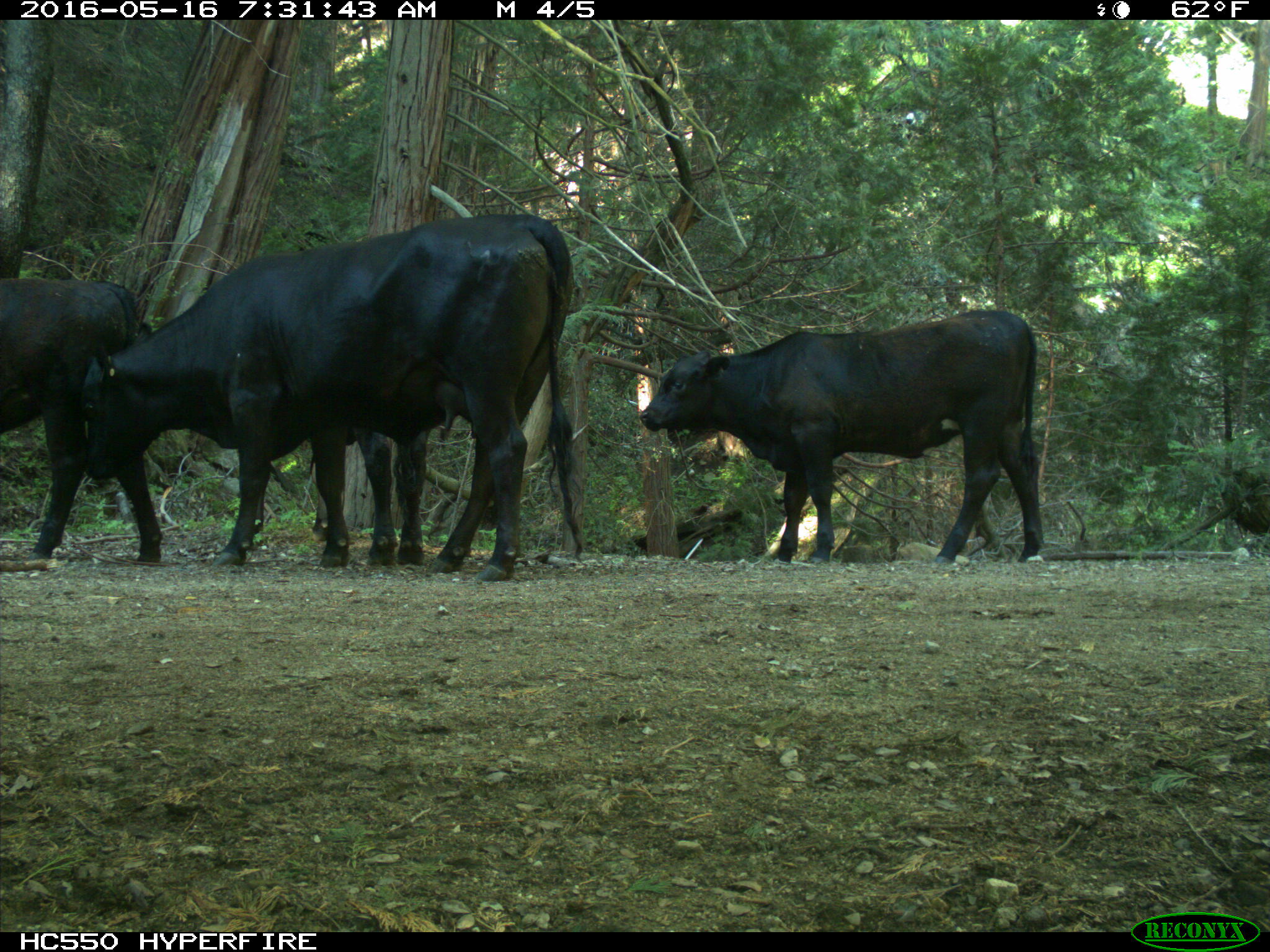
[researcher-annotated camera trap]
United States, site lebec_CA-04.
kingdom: Animalia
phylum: Chordata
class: Mammalia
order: Artiodactyla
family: Bovidae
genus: Bos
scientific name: Bos taurus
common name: domestic cow